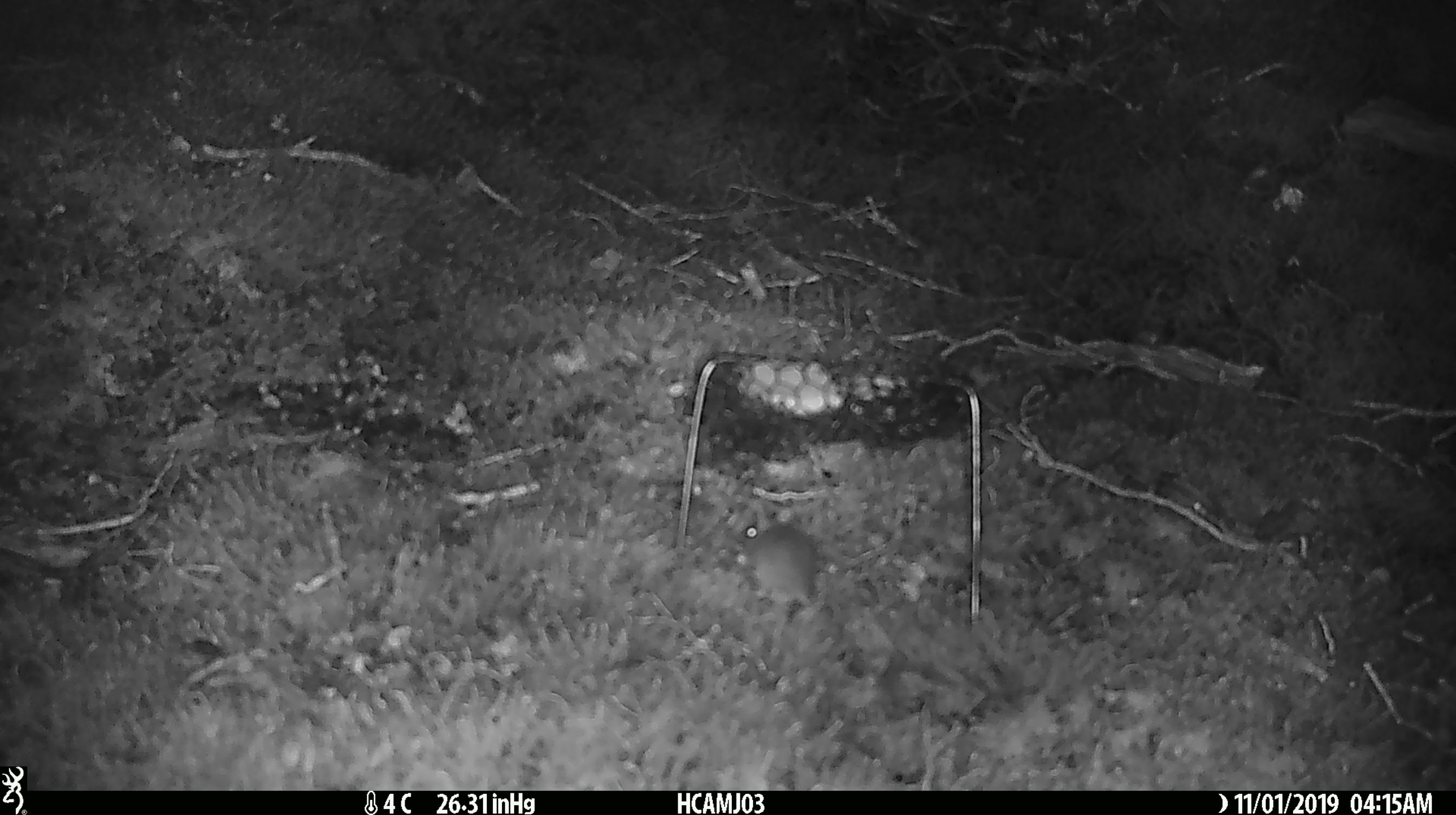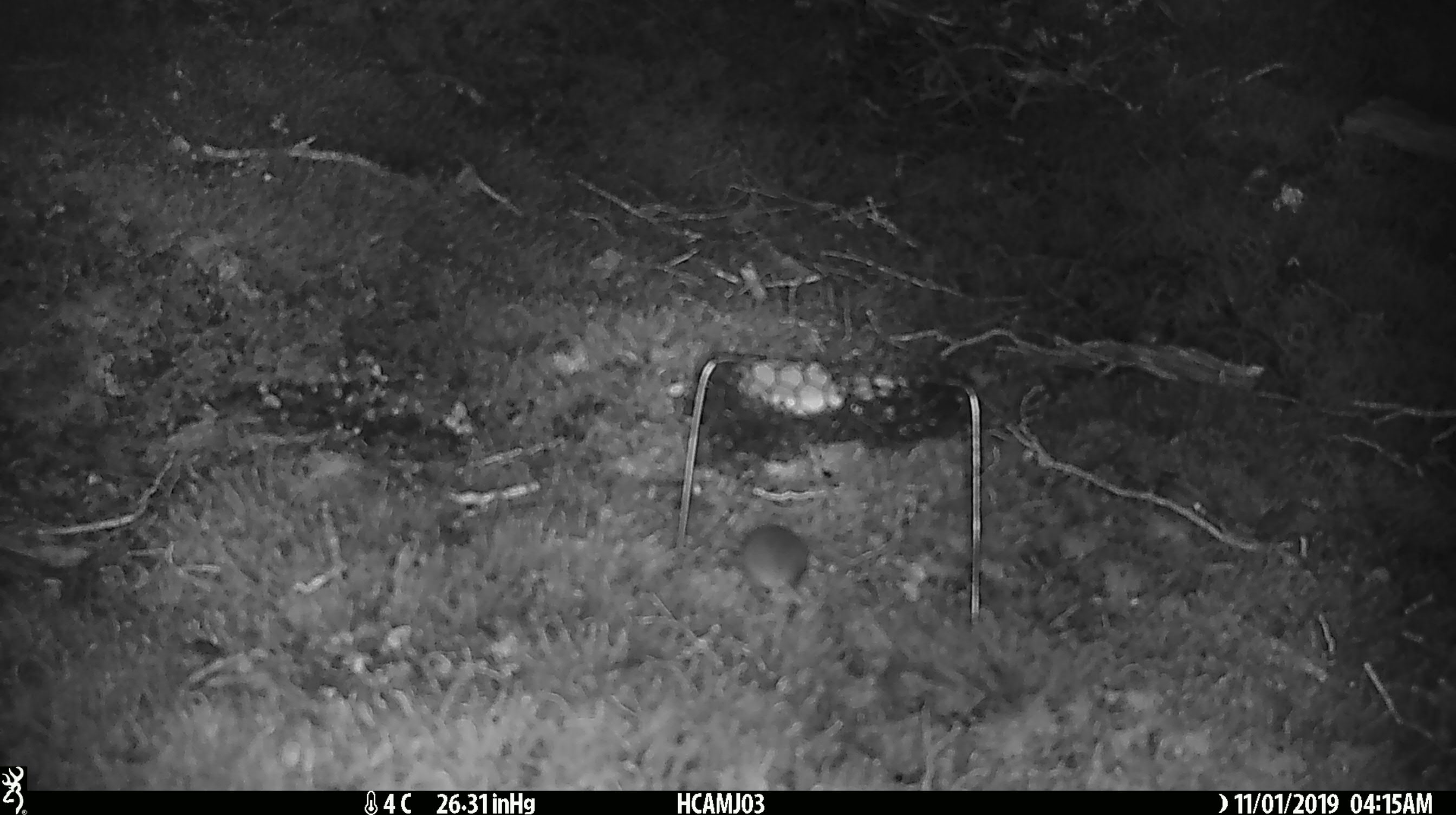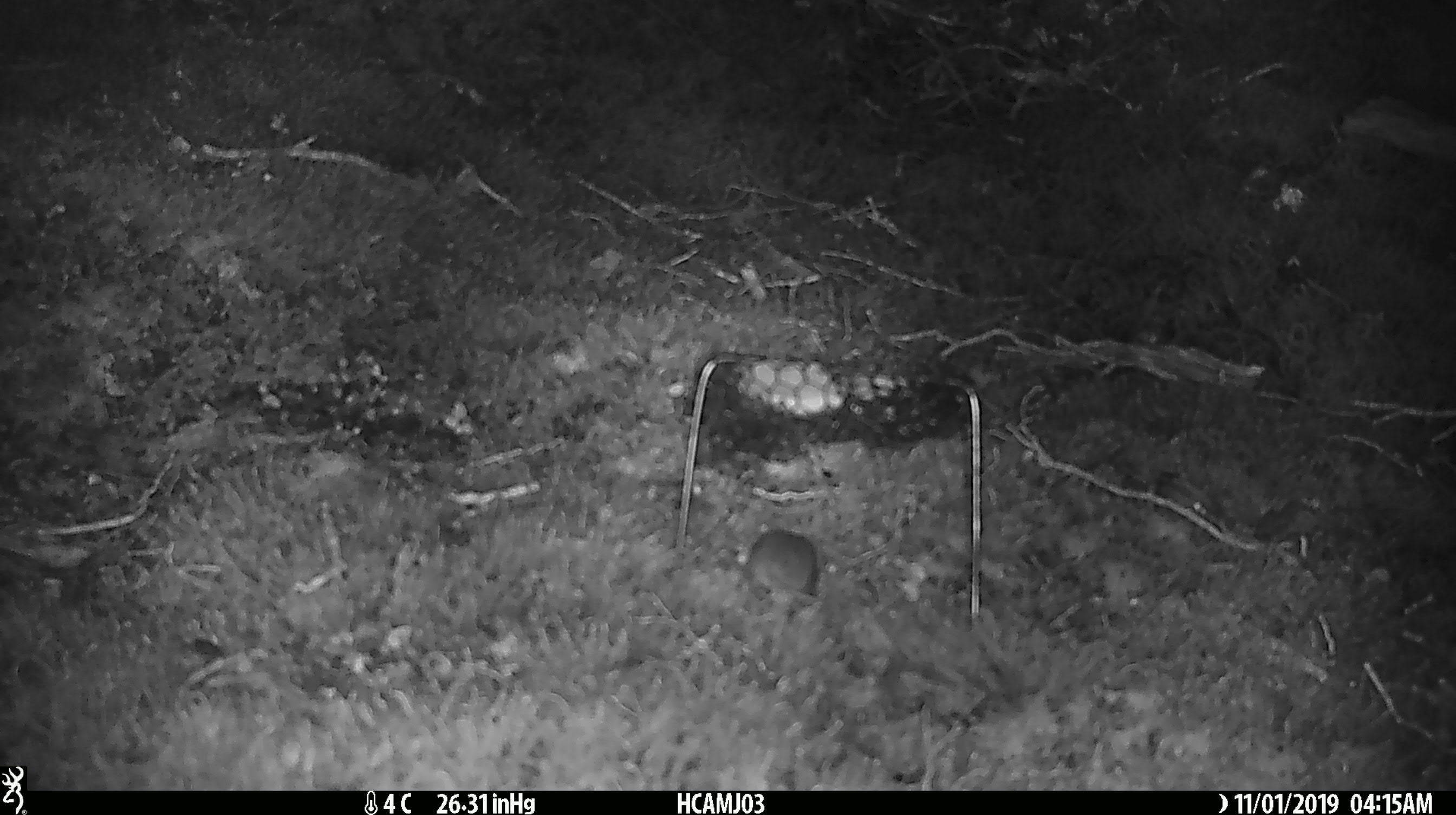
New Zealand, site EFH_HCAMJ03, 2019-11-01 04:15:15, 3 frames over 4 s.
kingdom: Animalia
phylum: Chordata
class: Mammalia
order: Rodentia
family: Muridae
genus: Mus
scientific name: Mus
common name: mouse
Mouse (Mus).